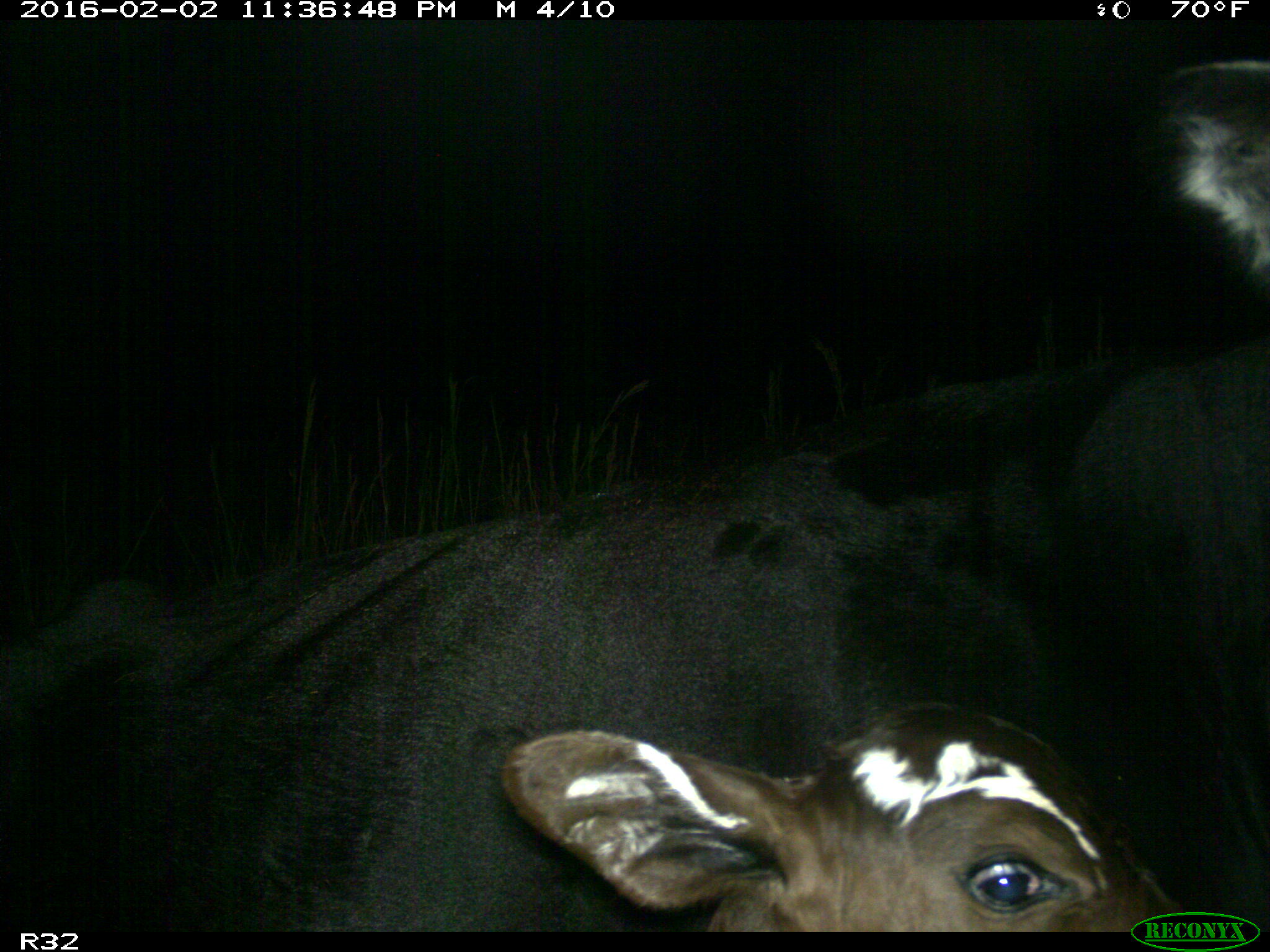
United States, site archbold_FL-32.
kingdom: Animalia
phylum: Chordata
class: Mammalia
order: Artiodactyla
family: Bovidae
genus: Bos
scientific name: Bos taurus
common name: domestic cow